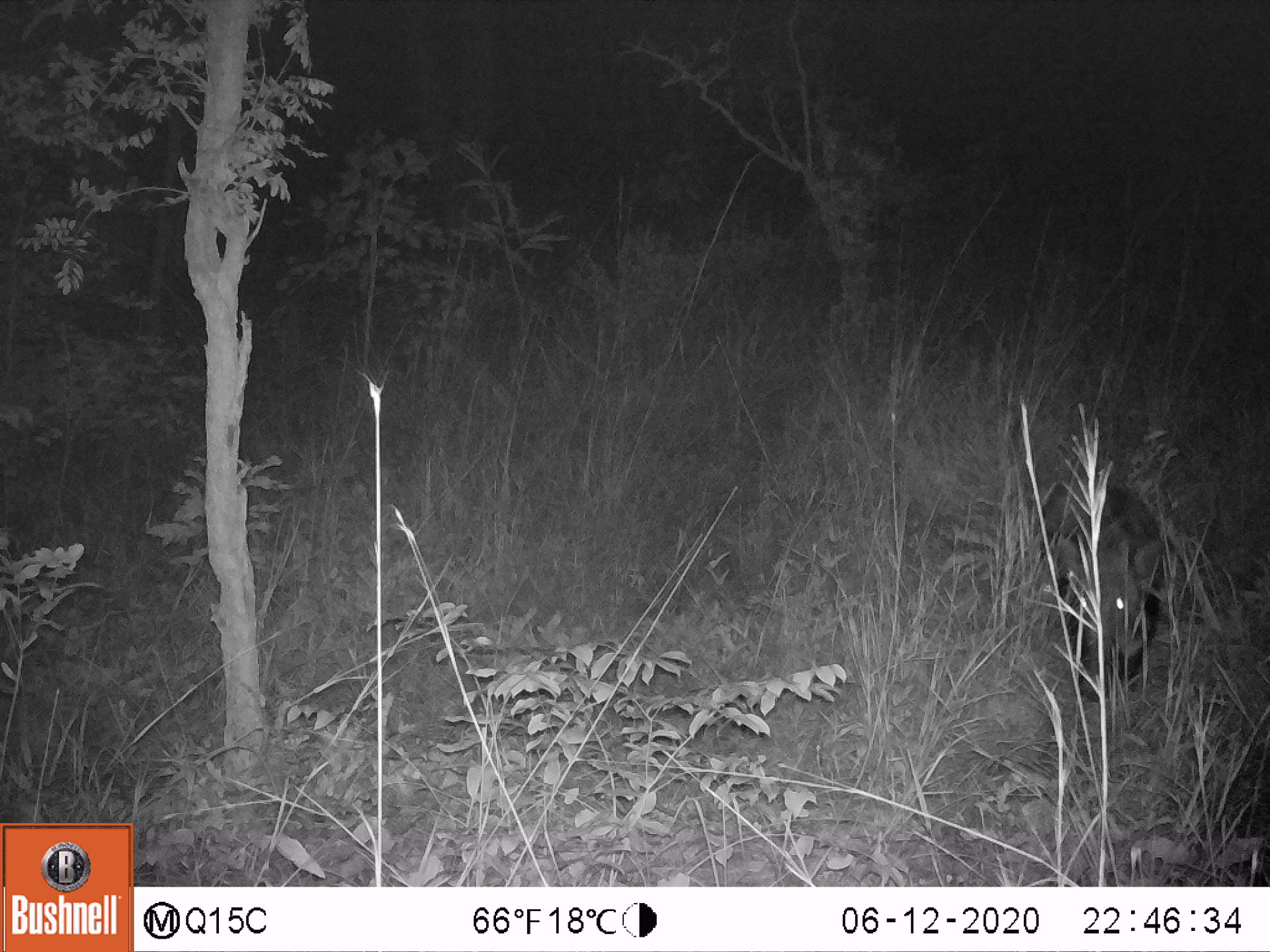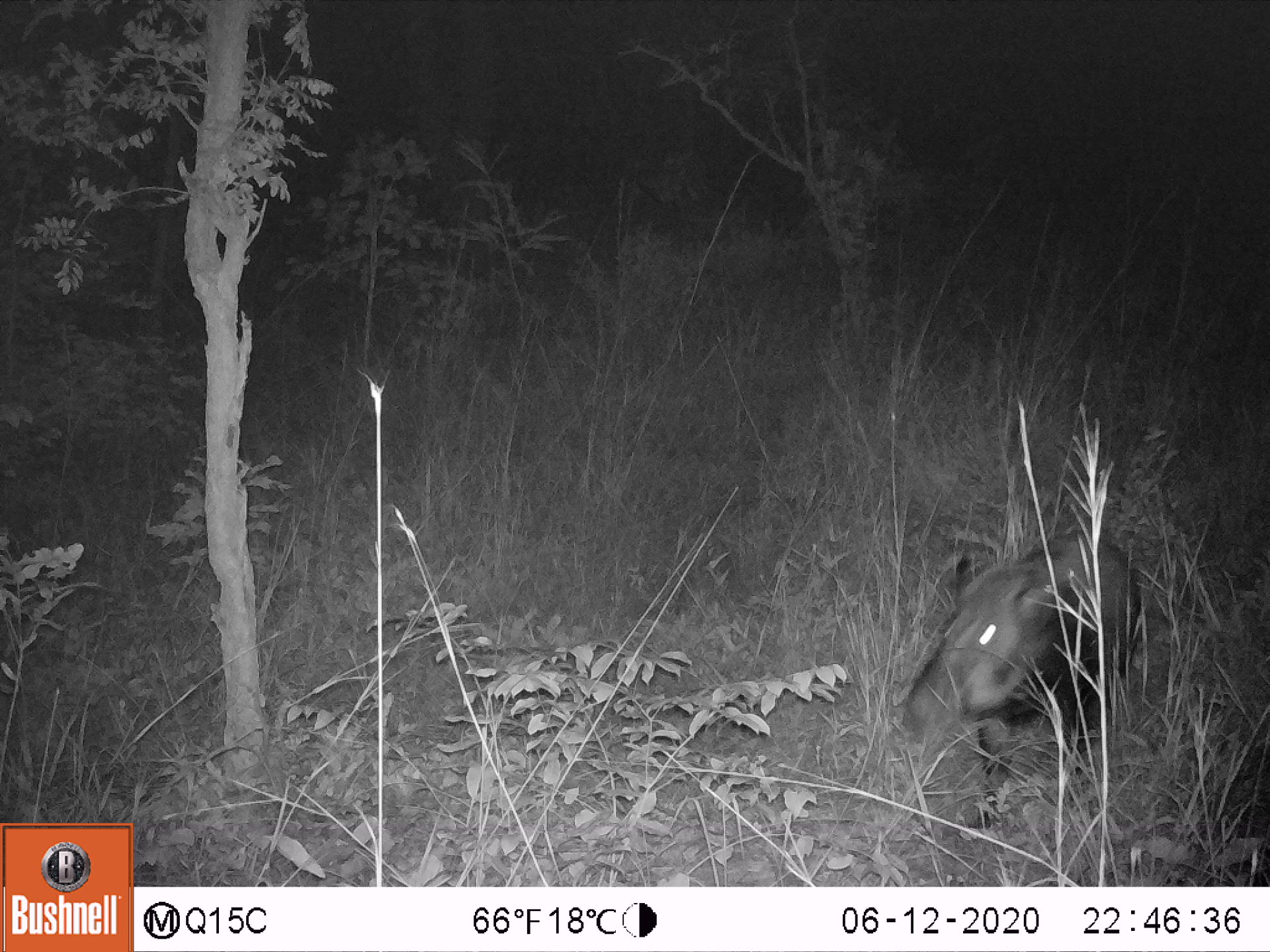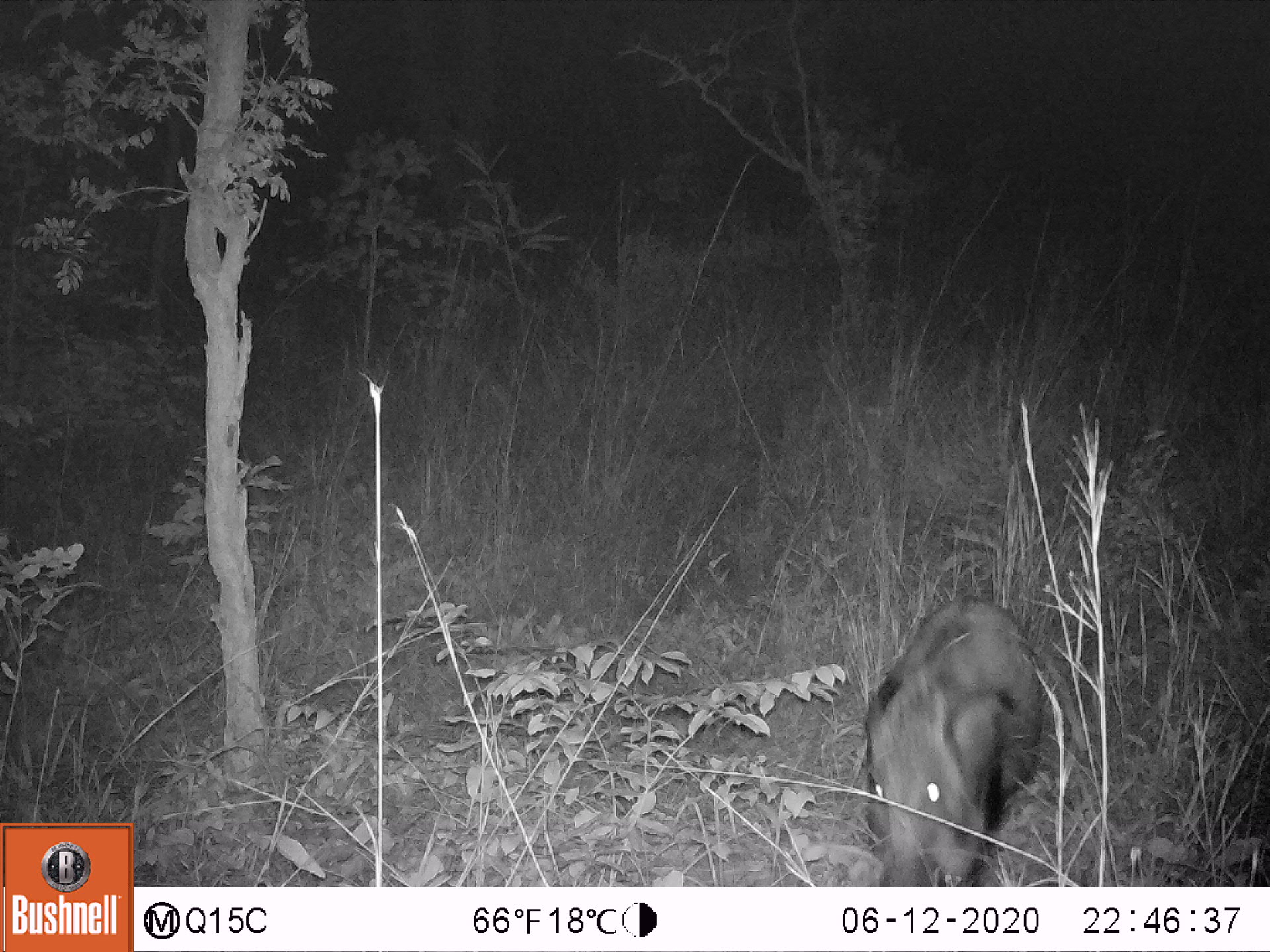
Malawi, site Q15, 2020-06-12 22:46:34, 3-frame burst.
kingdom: Animalia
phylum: Chordata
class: Mammalia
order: Artiodactyla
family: Suidae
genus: Potamochoerus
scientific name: Potamochoerus larvatus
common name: bushpig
Bushpig (Potamochoerus larvatus), count 1.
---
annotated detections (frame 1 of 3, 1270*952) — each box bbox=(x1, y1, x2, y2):
bushpig: bbox=(1027, 473, 1161, 698)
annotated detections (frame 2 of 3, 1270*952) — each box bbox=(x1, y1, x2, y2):
bushpig: bbox=(899, 529, 1142, 829)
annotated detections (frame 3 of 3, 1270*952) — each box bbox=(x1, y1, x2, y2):
bushpig: bbox=(864, 593, 1038, 880)